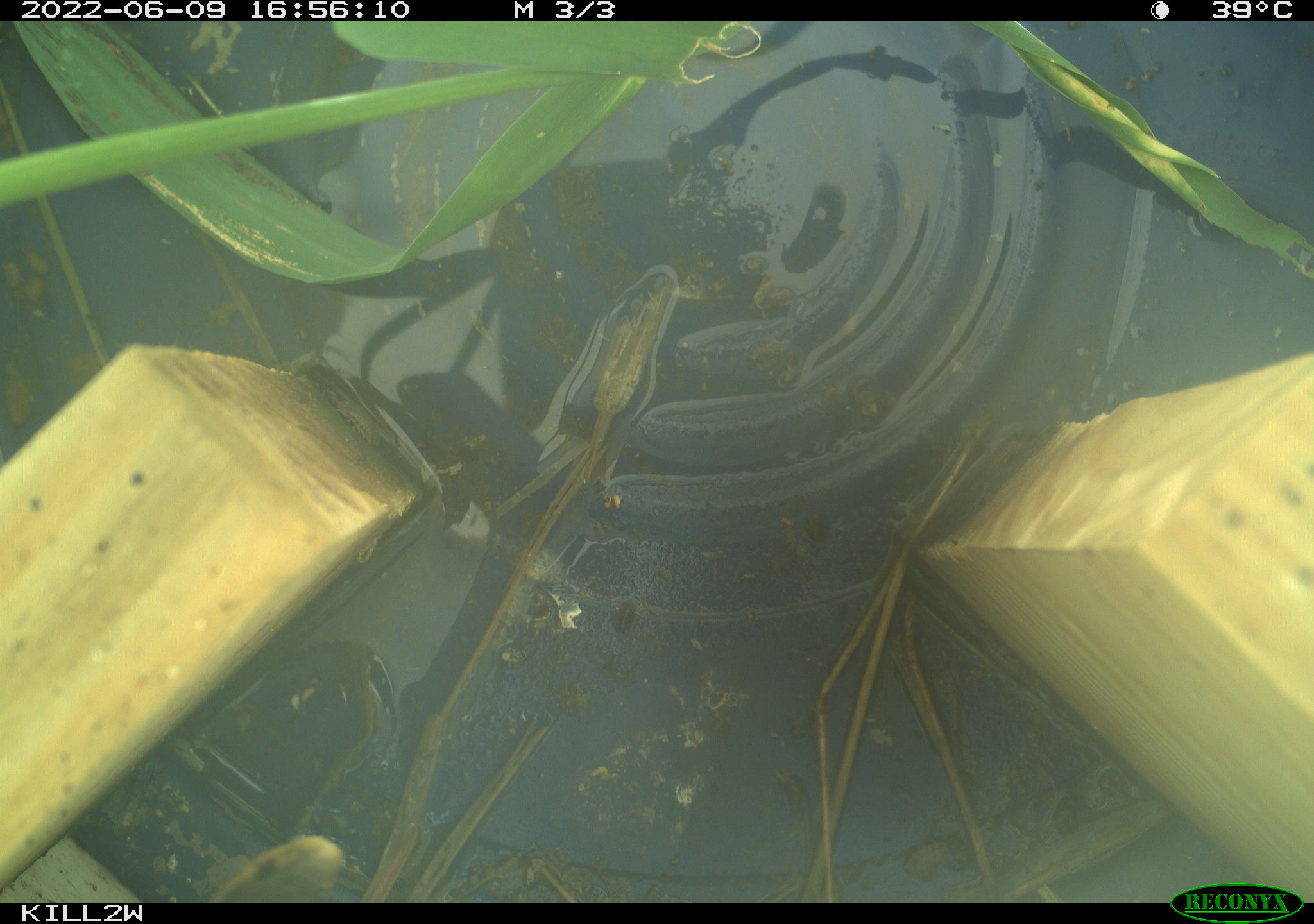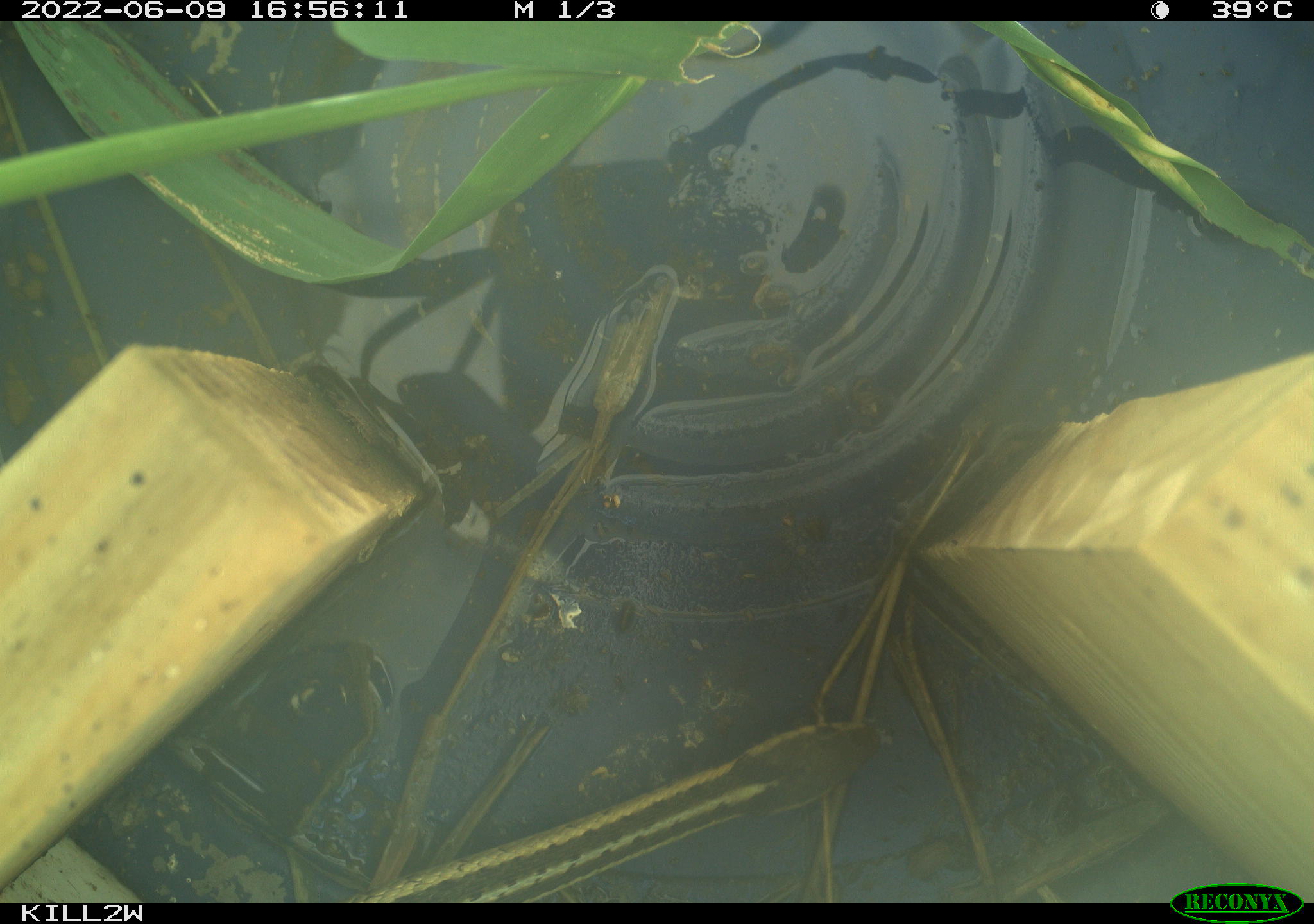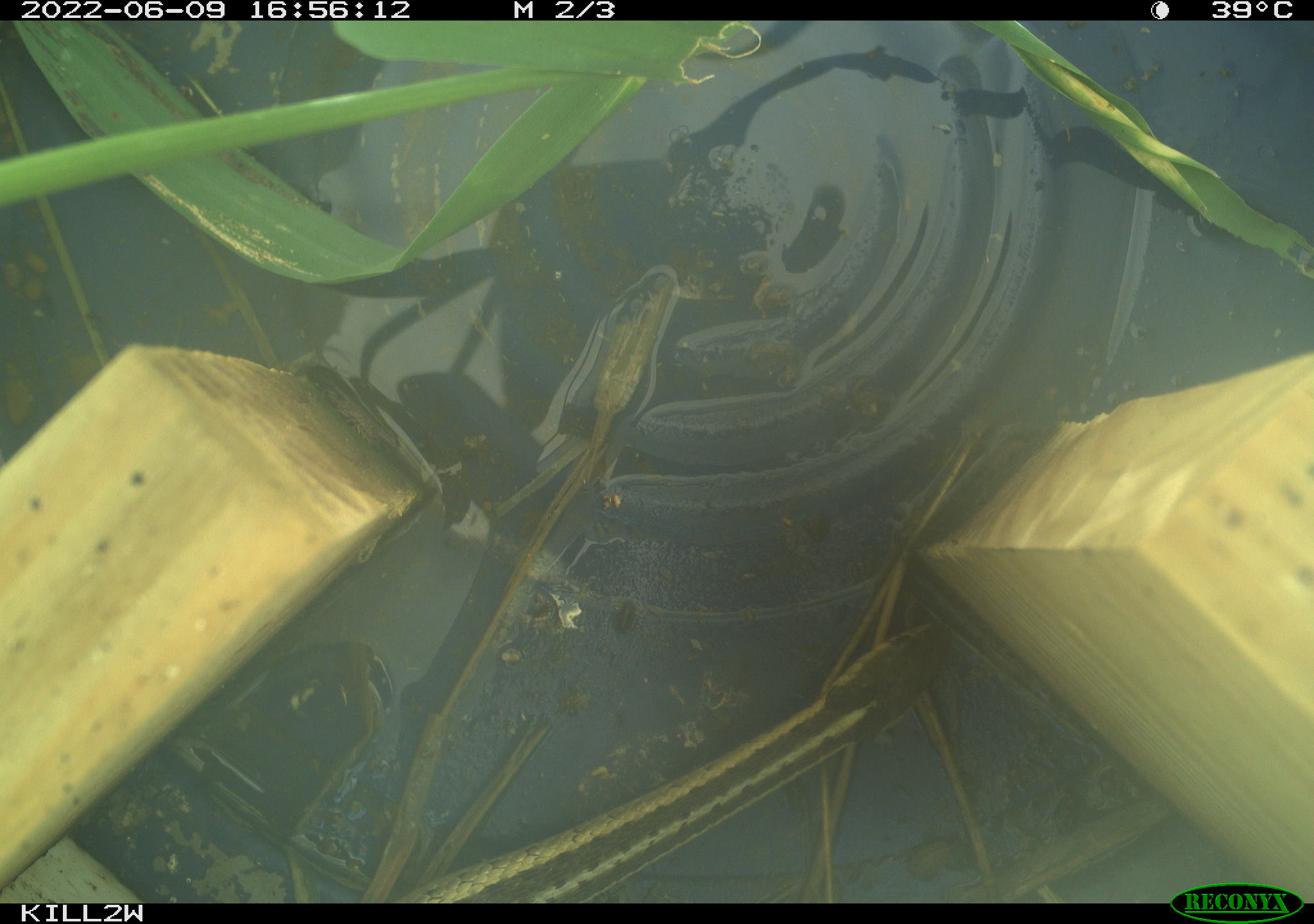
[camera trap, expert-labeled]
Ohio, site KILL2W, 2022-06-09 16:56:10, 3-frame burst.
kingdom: Animalia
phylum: Chordata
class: Reptilia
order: Squamata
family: Colubridae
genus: Thamnophis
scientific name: Thamnophis sirtalis sirtalis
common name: eastern gartersnake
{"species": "eastern gartersnake (Thamnophis sirtalis sirtalis)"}